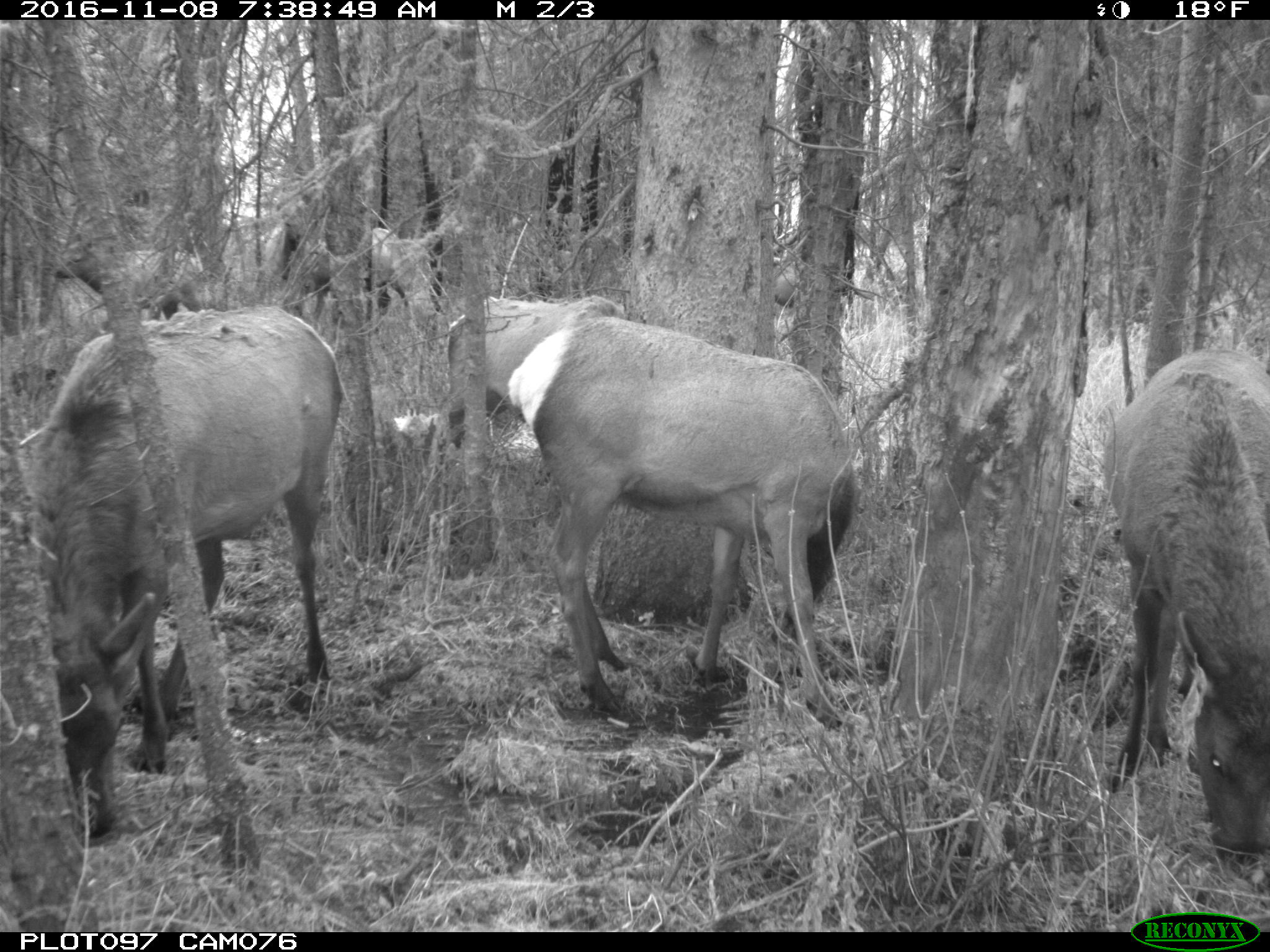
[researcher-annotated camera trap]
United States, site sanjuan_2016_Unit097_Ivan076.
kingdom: Animalia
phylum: Chordata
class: Mammalia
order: Artiodactyla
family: Cervidae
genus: Cervus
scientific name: Cervus elaphus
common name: red deer